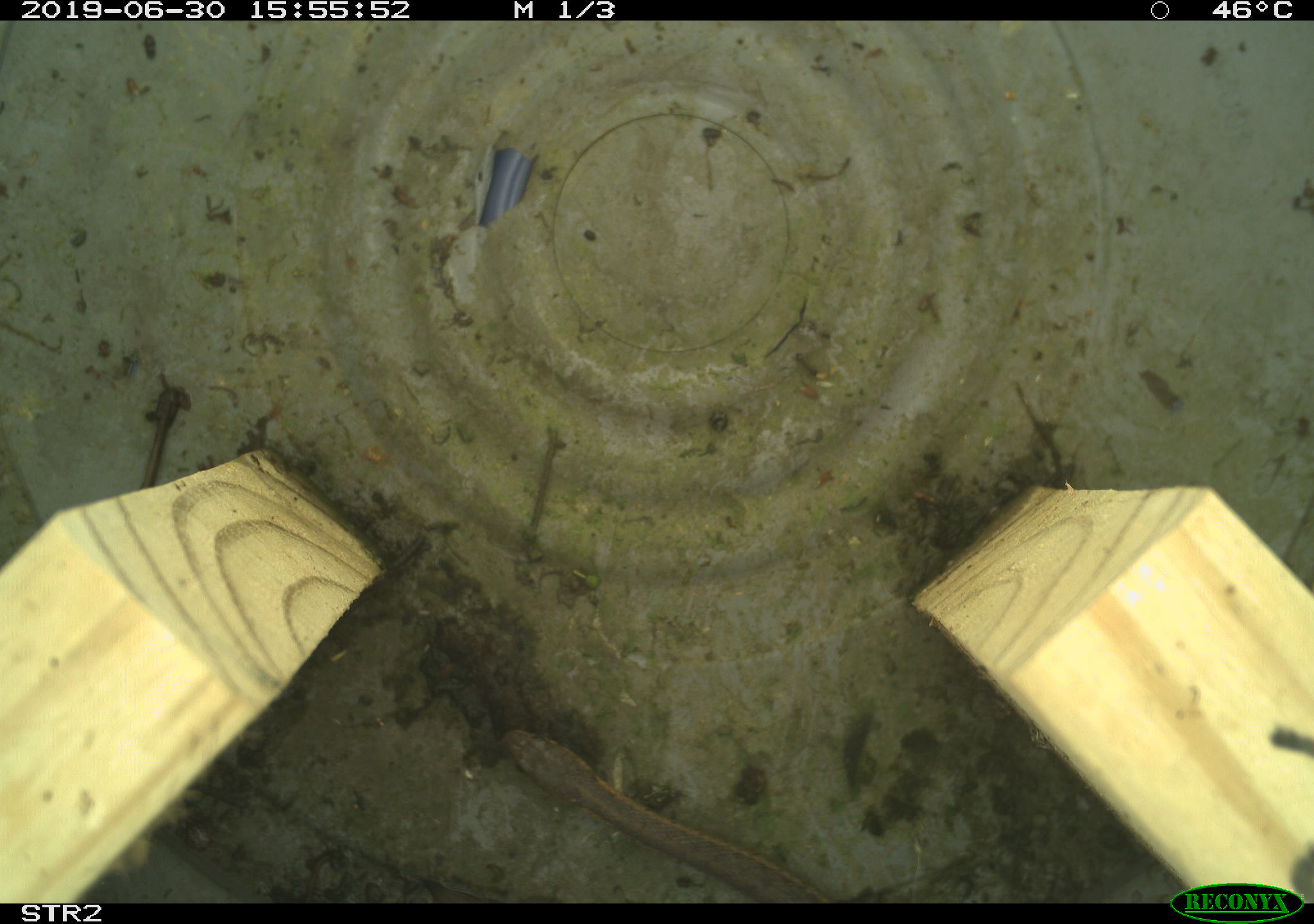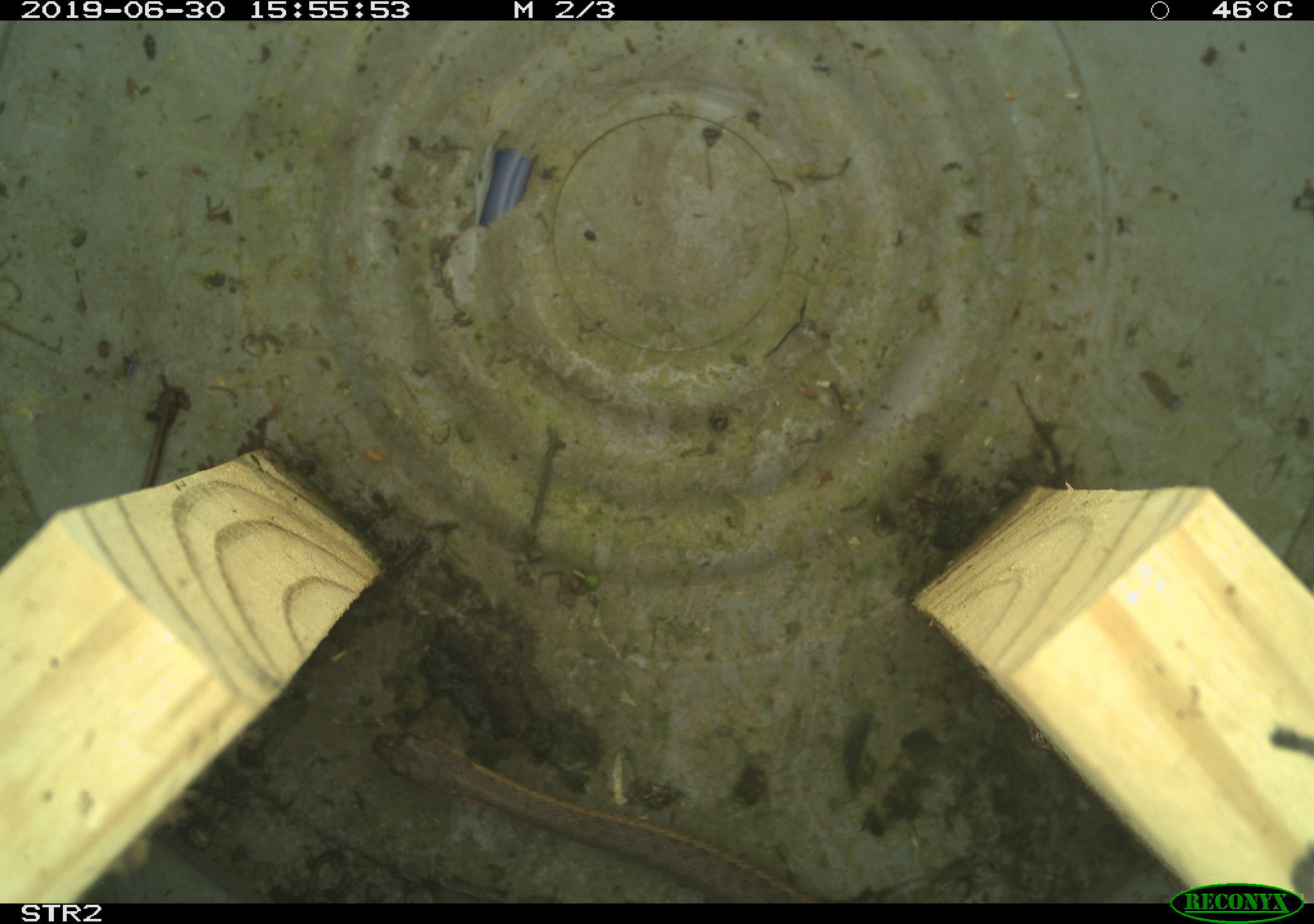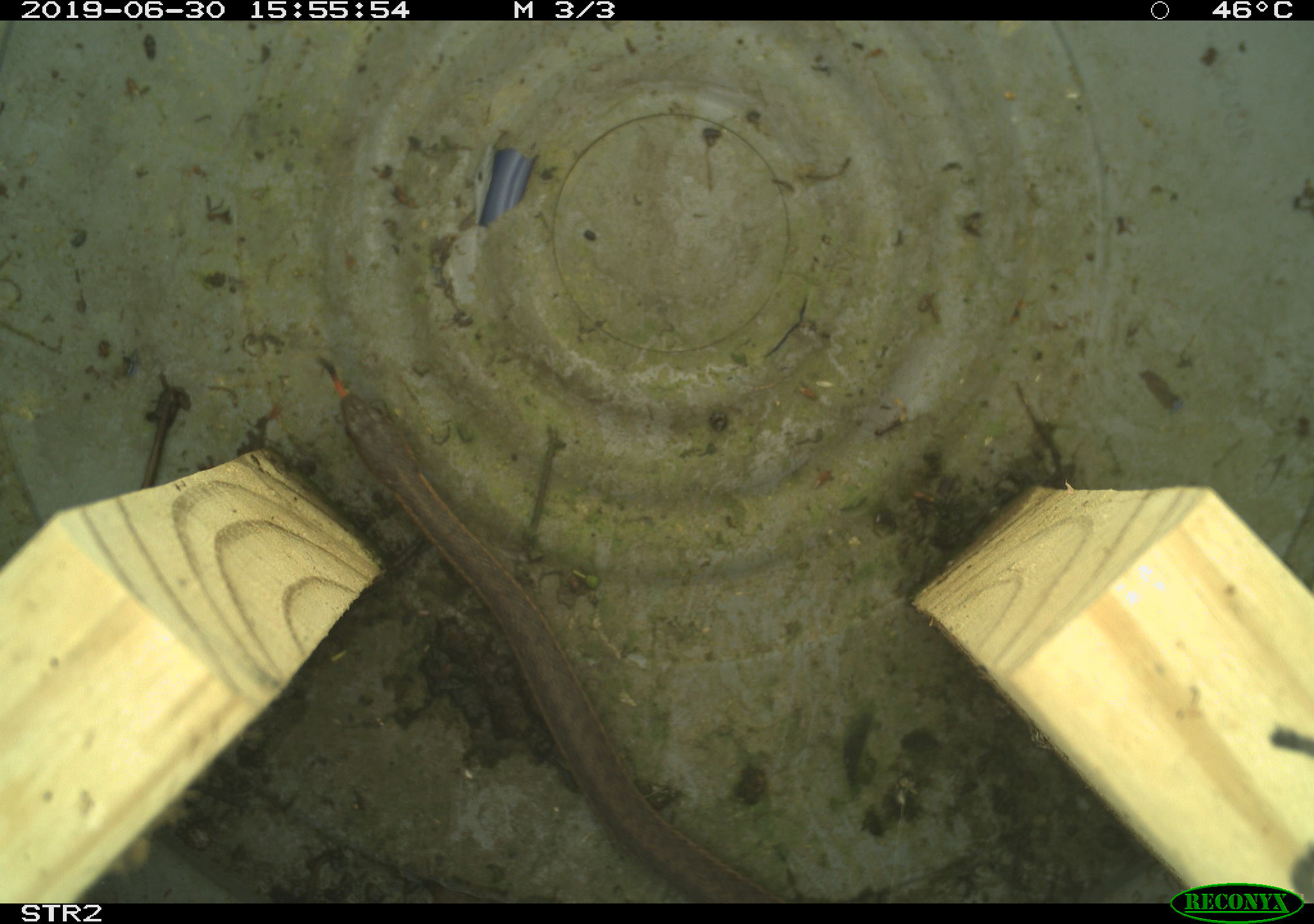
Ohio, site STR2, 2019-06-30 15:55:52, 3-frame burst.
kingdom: Animalia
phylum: Chordata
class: Reptilia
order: Squamata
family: Colubridae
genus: Thamnophis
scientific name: Thamnophis sirtalis sirtalis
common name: eastern gartersnake